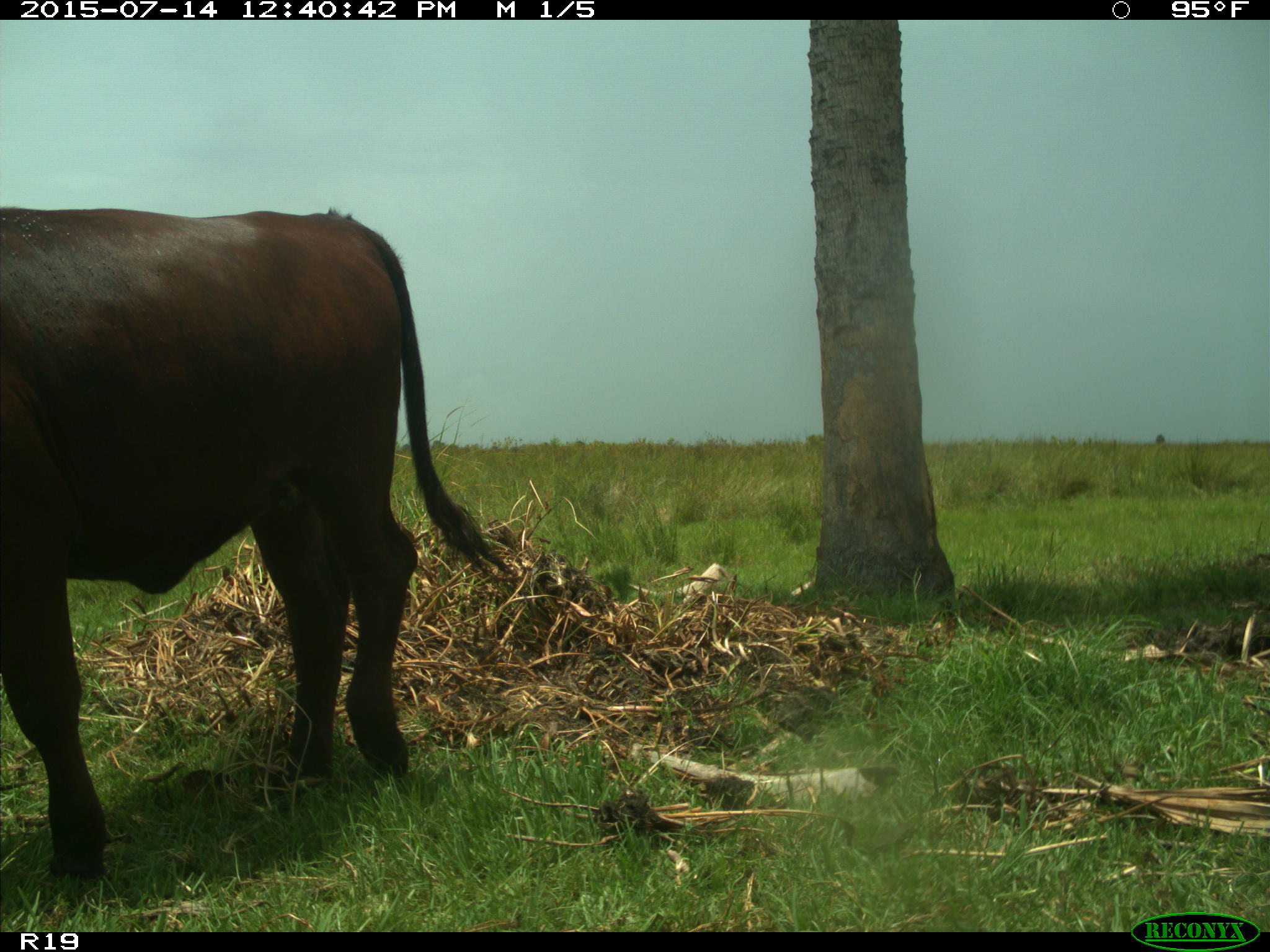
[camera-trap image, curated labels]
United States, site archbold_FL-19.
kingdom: Animalia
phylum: Chordata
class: Mammalia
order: Artiodactyla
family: Bovidae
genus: Bos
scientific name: Bos taurus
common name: domestic cow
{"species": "Bos taurus (domestic cow)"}